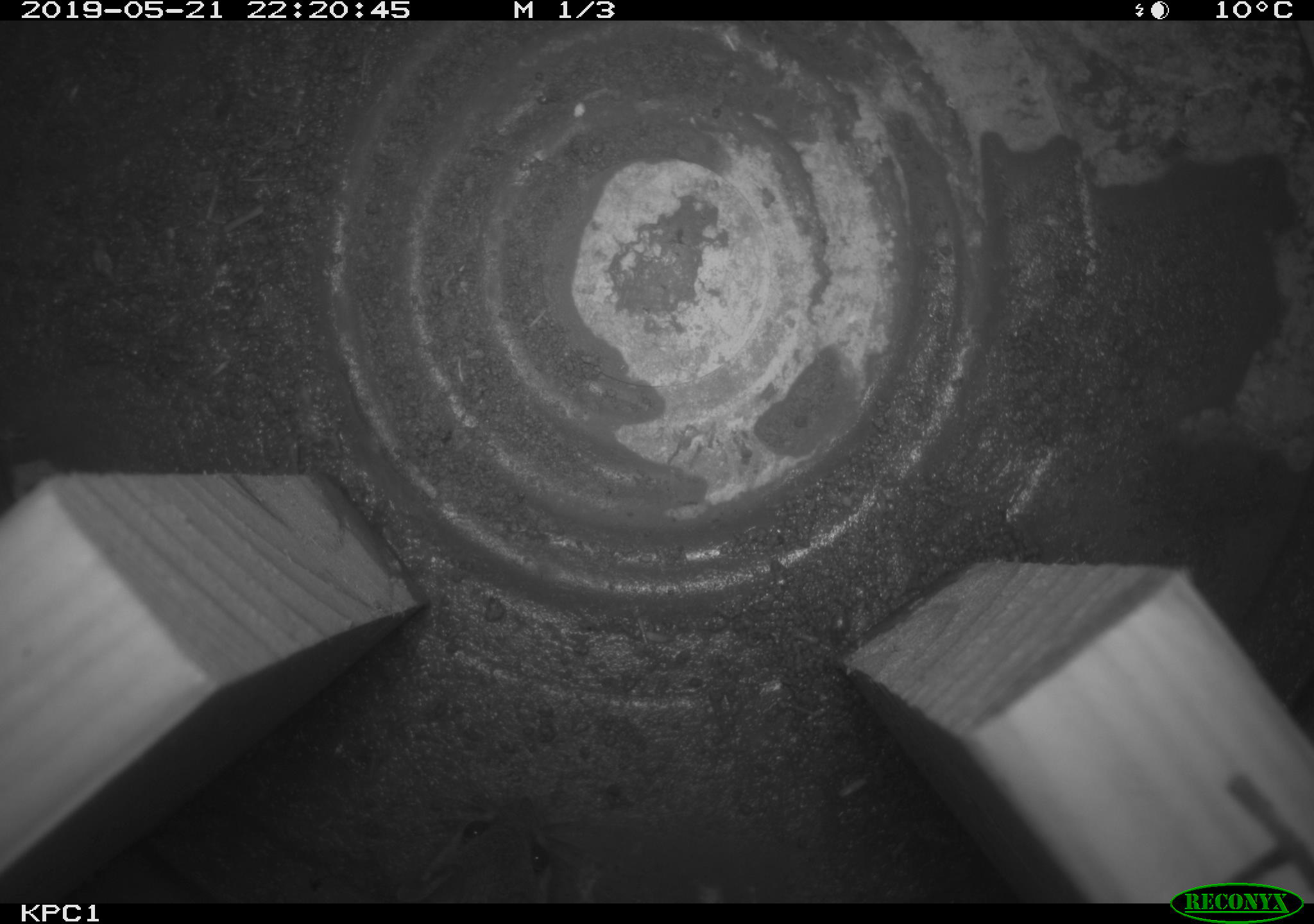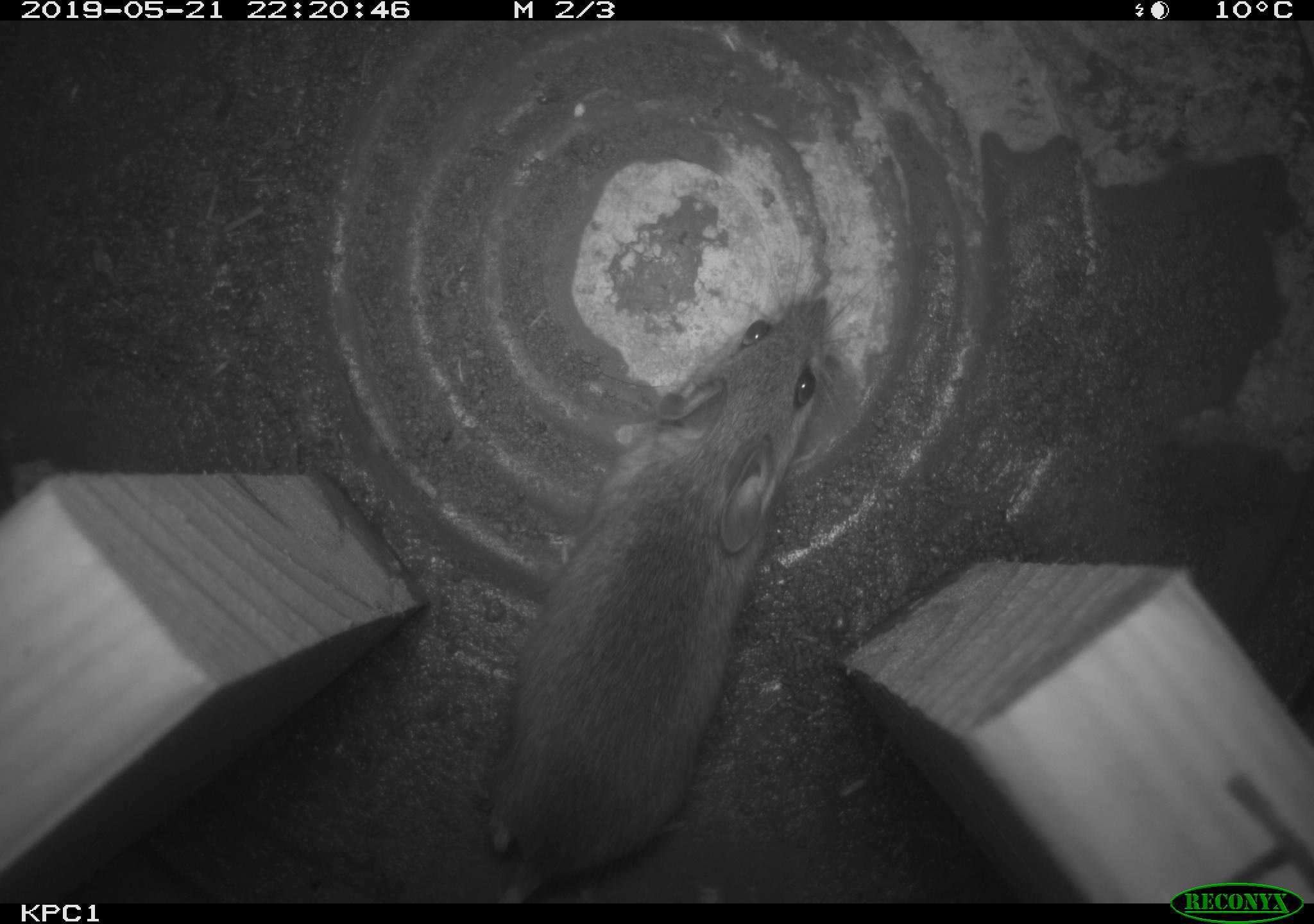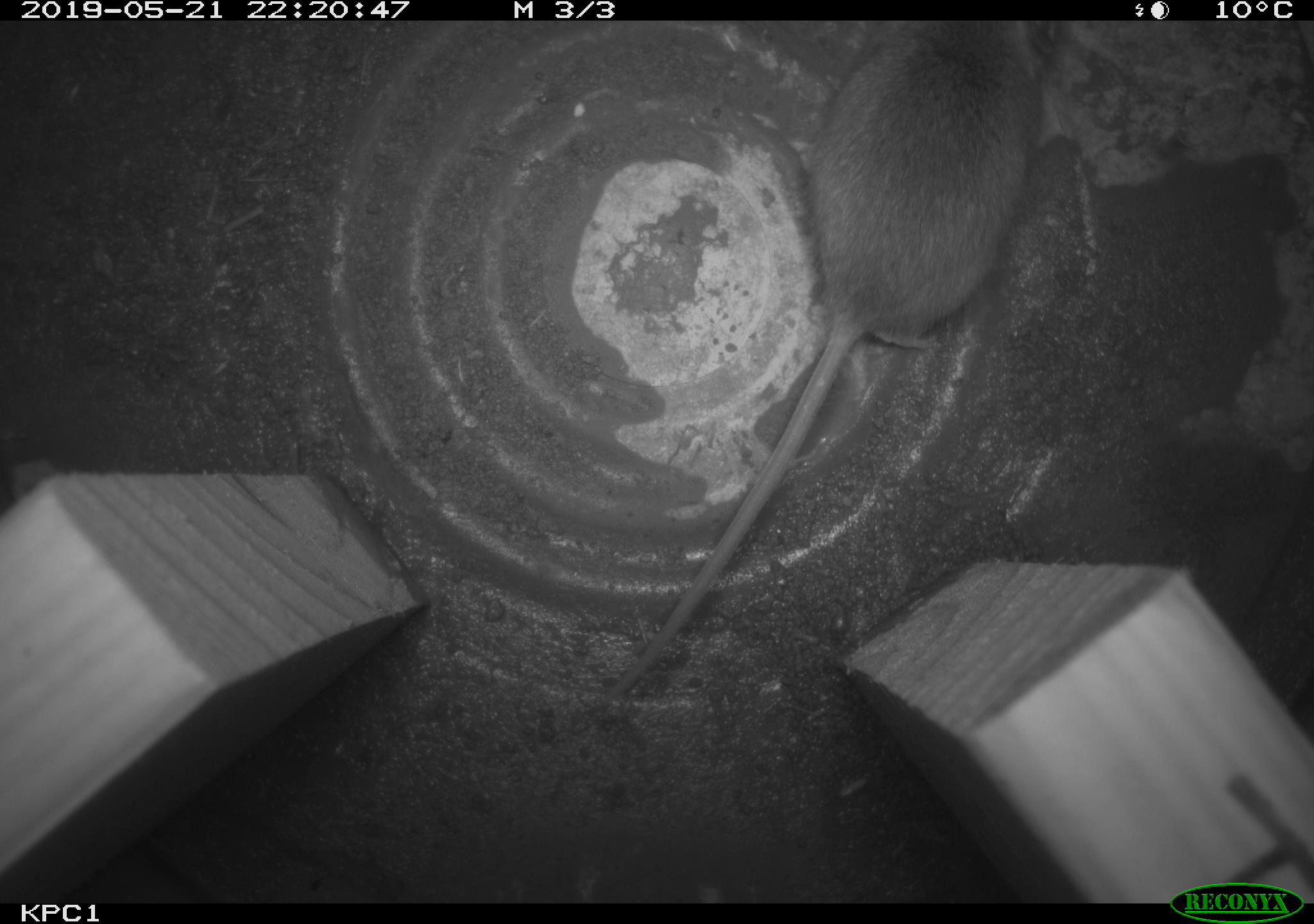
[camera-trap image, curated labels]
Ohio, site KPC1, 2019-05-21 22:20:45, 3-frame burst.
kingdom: Animalia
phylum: Chordata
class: Mammalia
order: Rodentia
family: Cricetidae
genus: Peromyscus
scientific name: Peromyscus leucopus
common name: white-footed mouse